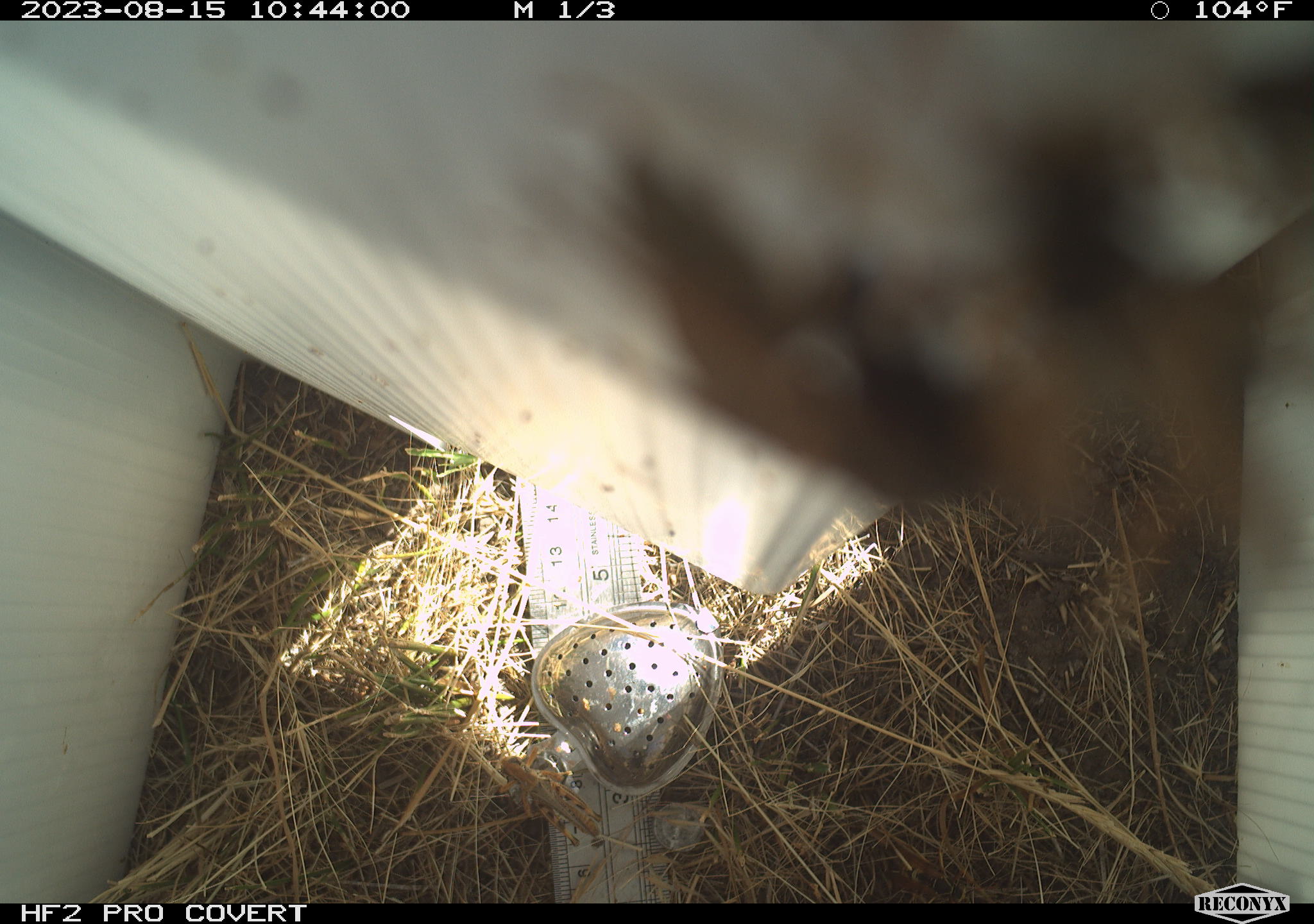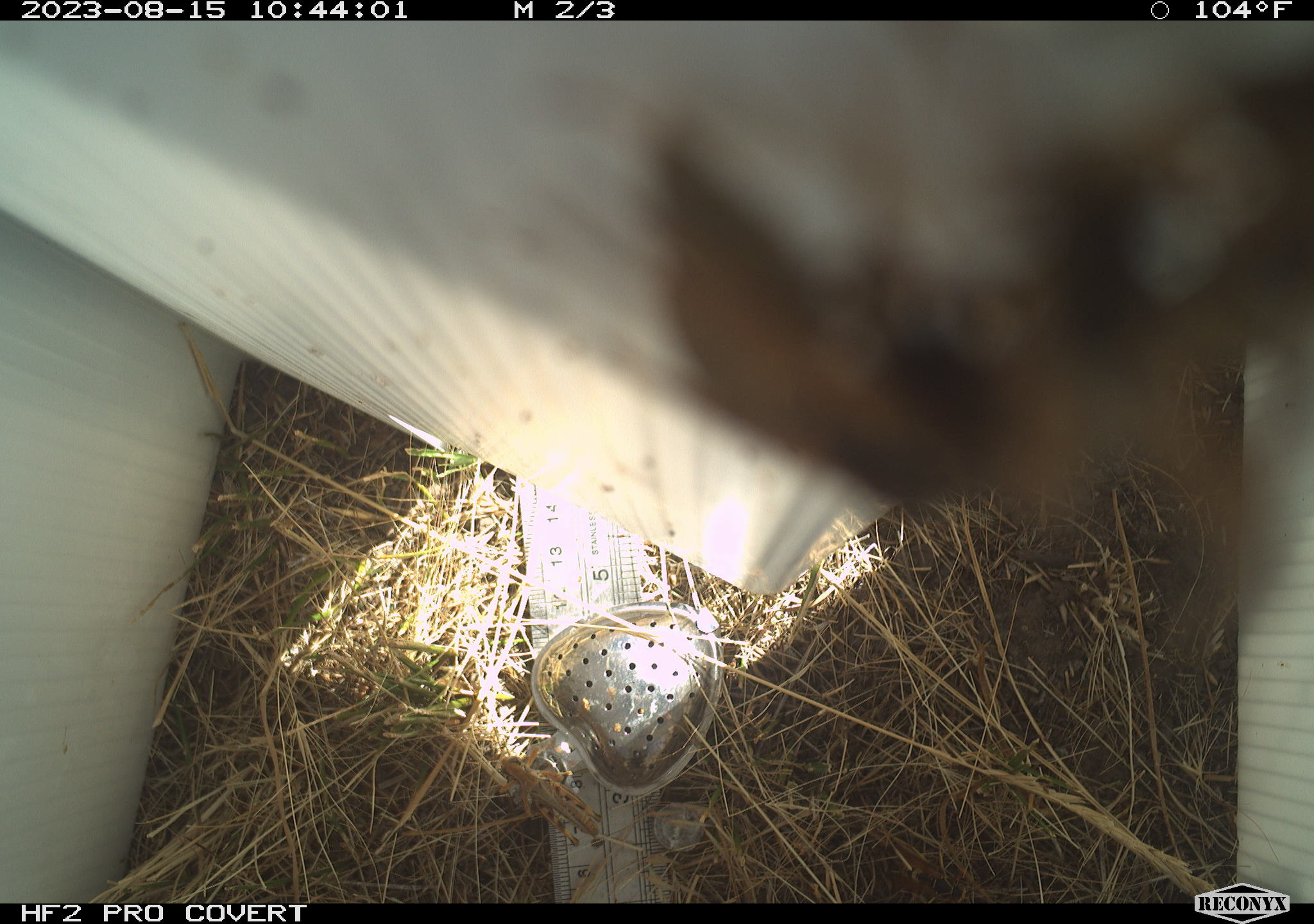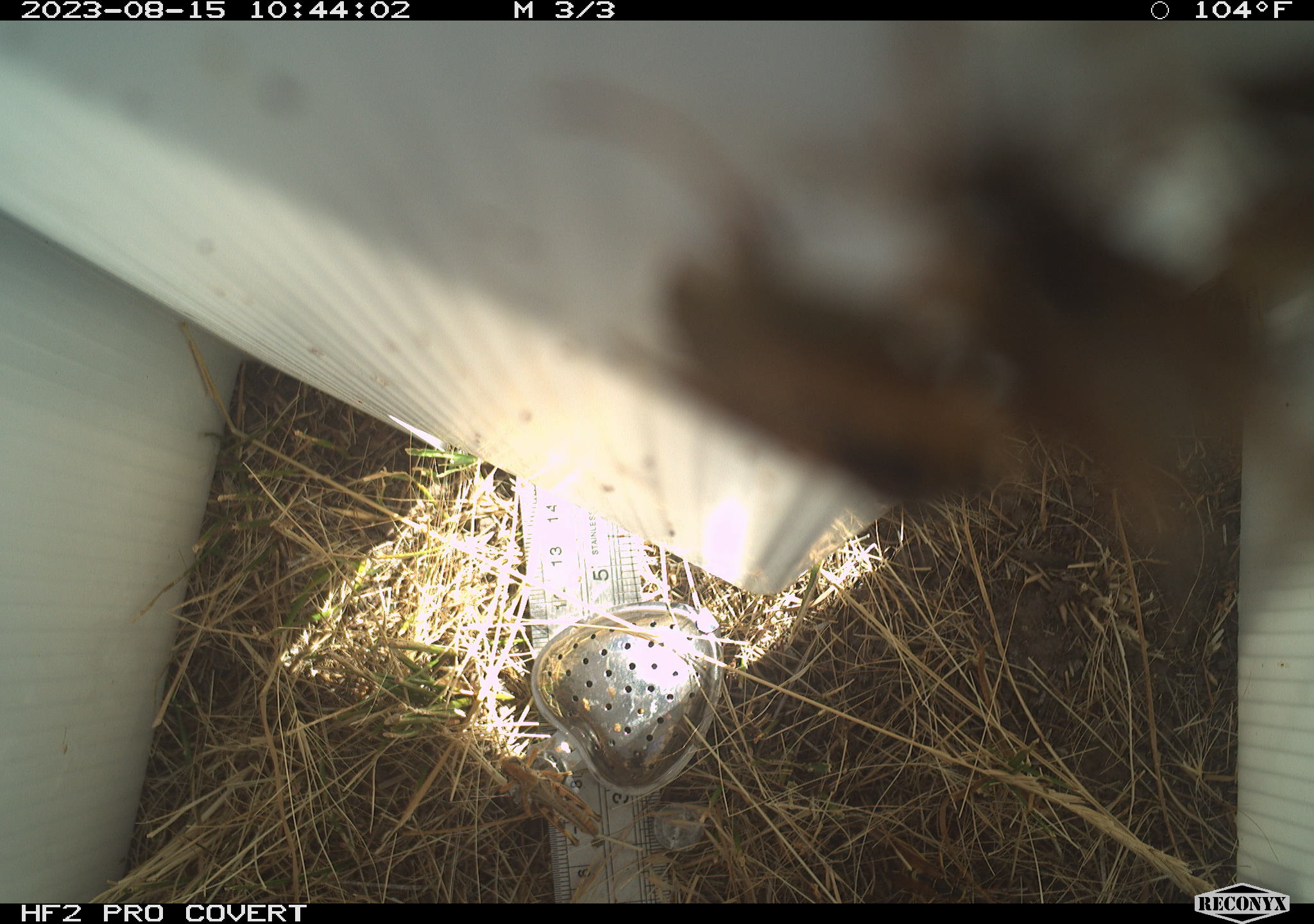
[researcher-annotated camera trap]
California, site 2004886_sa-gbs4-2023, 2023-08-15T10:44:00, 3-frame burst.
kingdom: Animalia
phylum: Arthropoda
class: Insecta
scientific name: Insecta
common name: insect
Insect (Insecta).